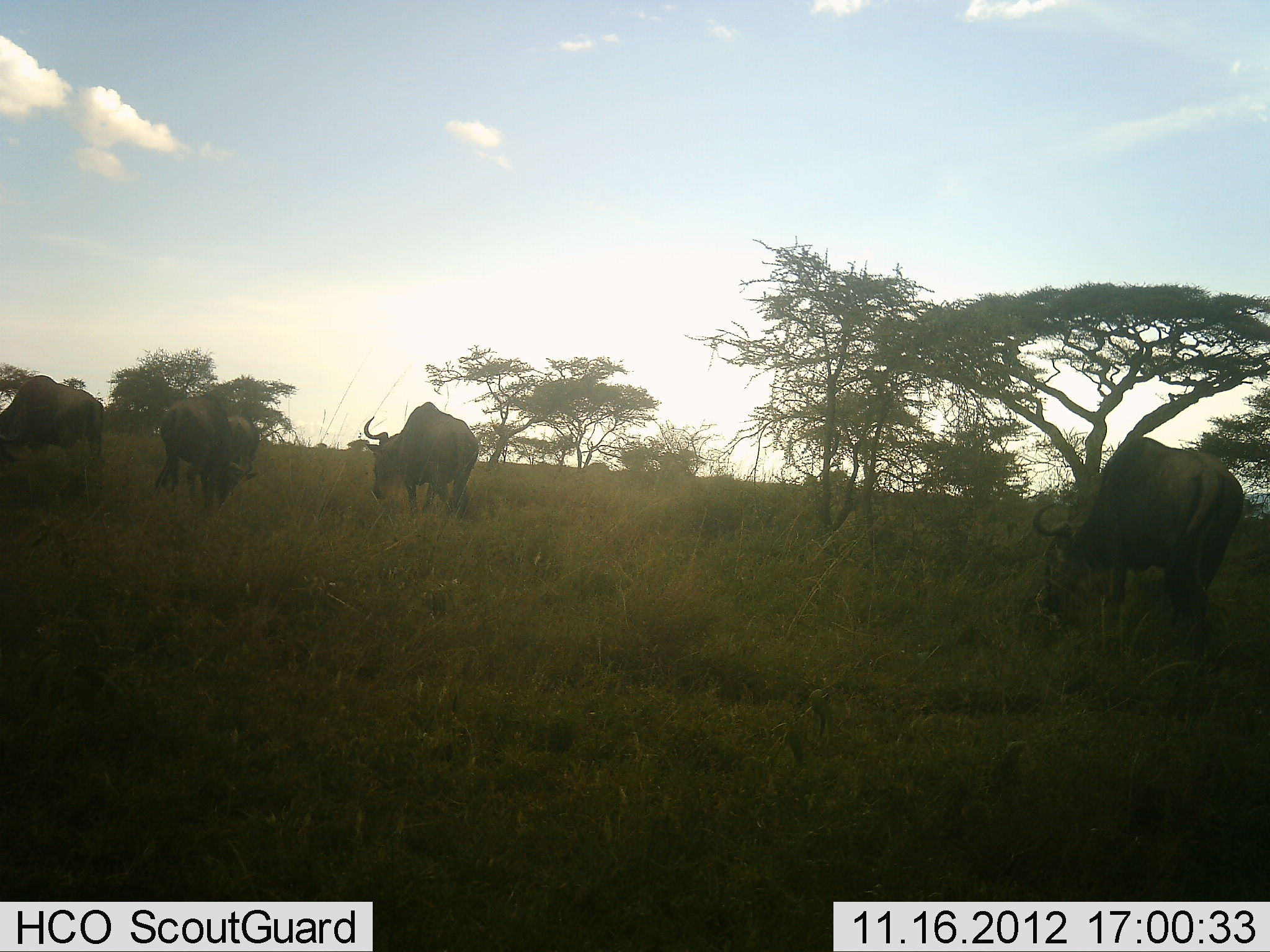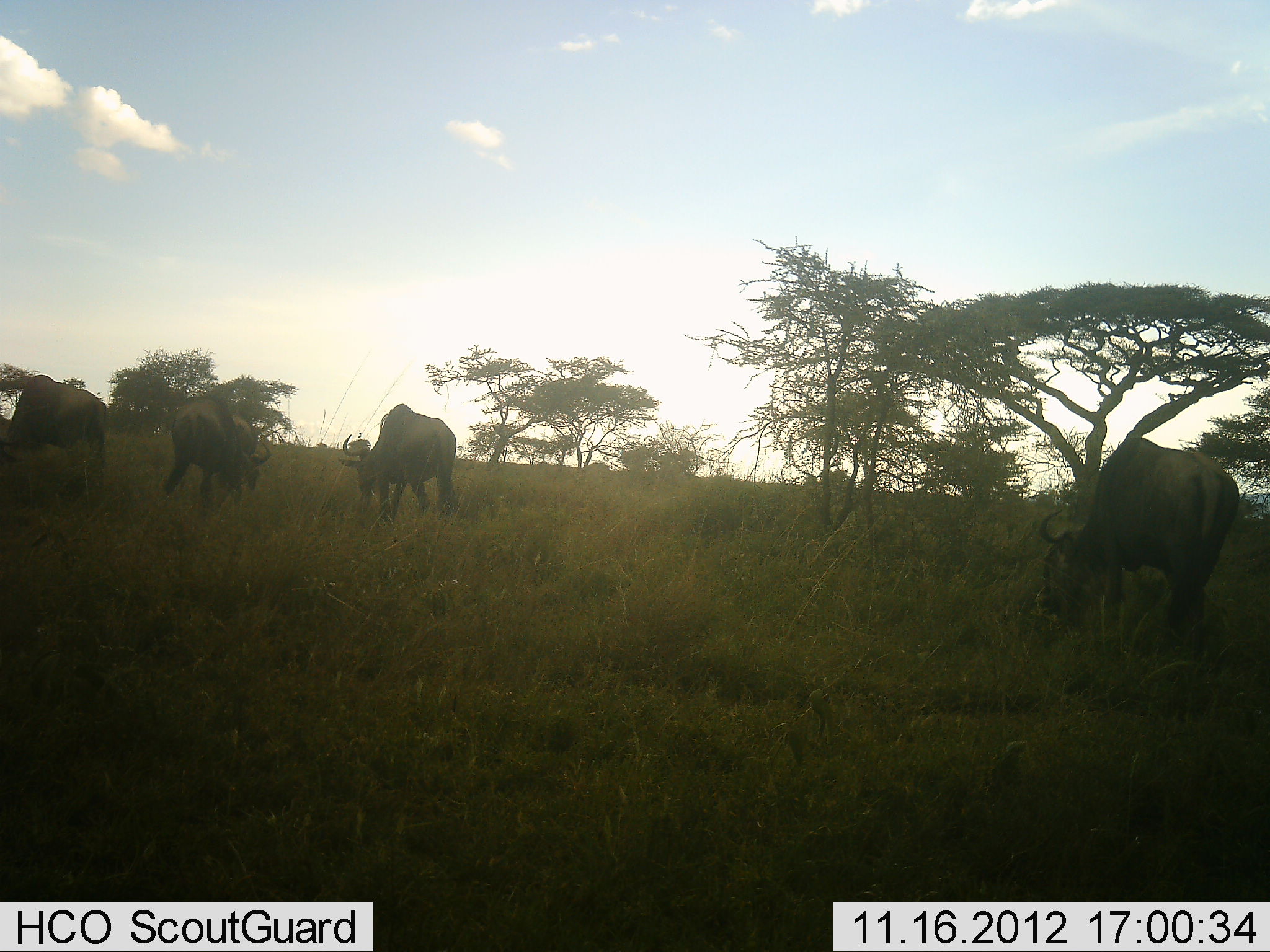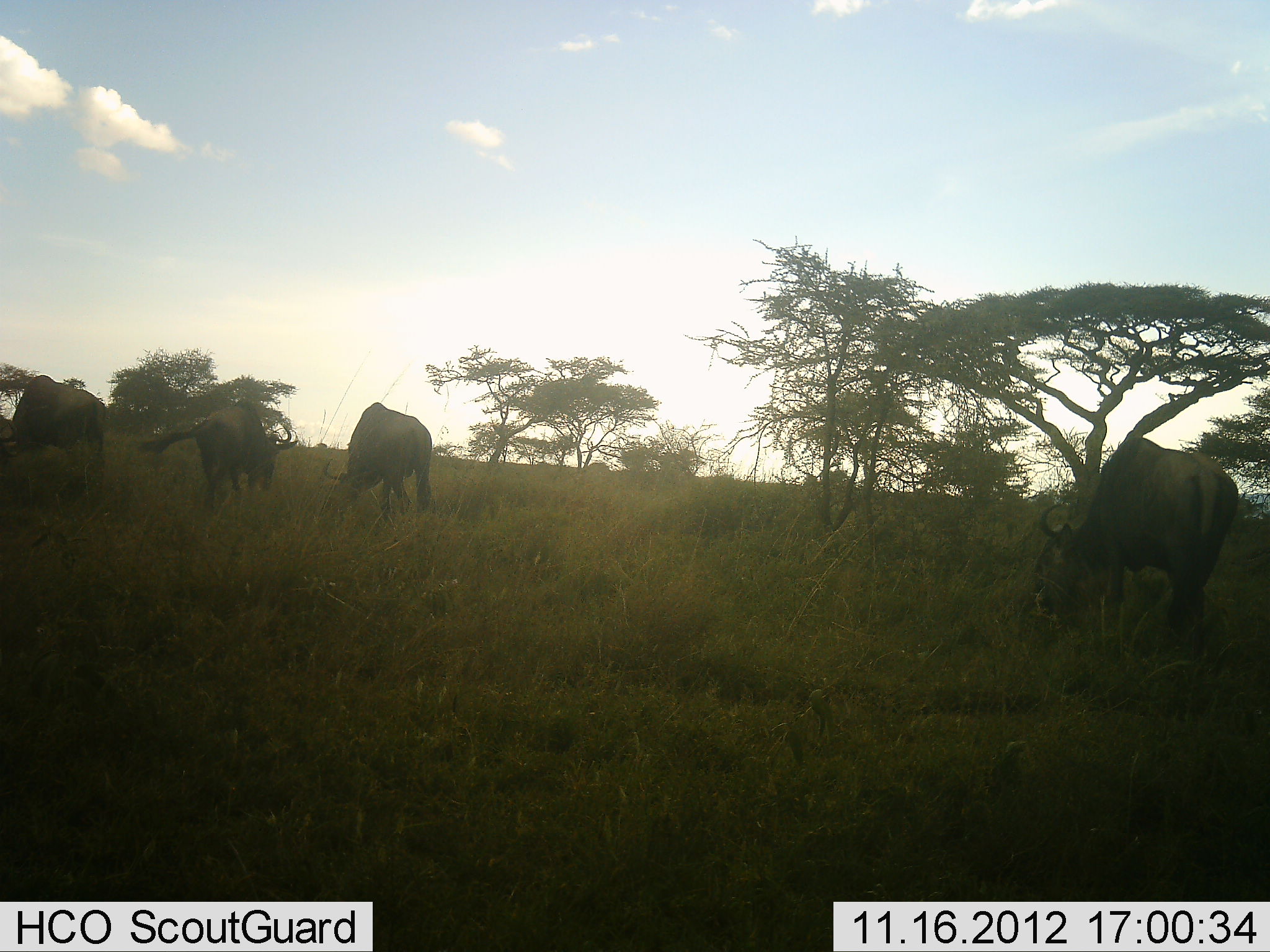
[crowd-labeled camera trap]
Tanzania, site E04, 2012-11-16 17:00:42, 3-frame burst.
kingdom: Animalia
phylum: Chordata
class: Mammalia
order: Artiodactyla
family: Bovidae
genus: Connochaetes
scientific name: Connochaetes taurinus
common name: blue wildebeest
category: wildebeest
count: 5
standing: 30%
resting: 0%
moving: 40%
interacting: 0%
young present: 0%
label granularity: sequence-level